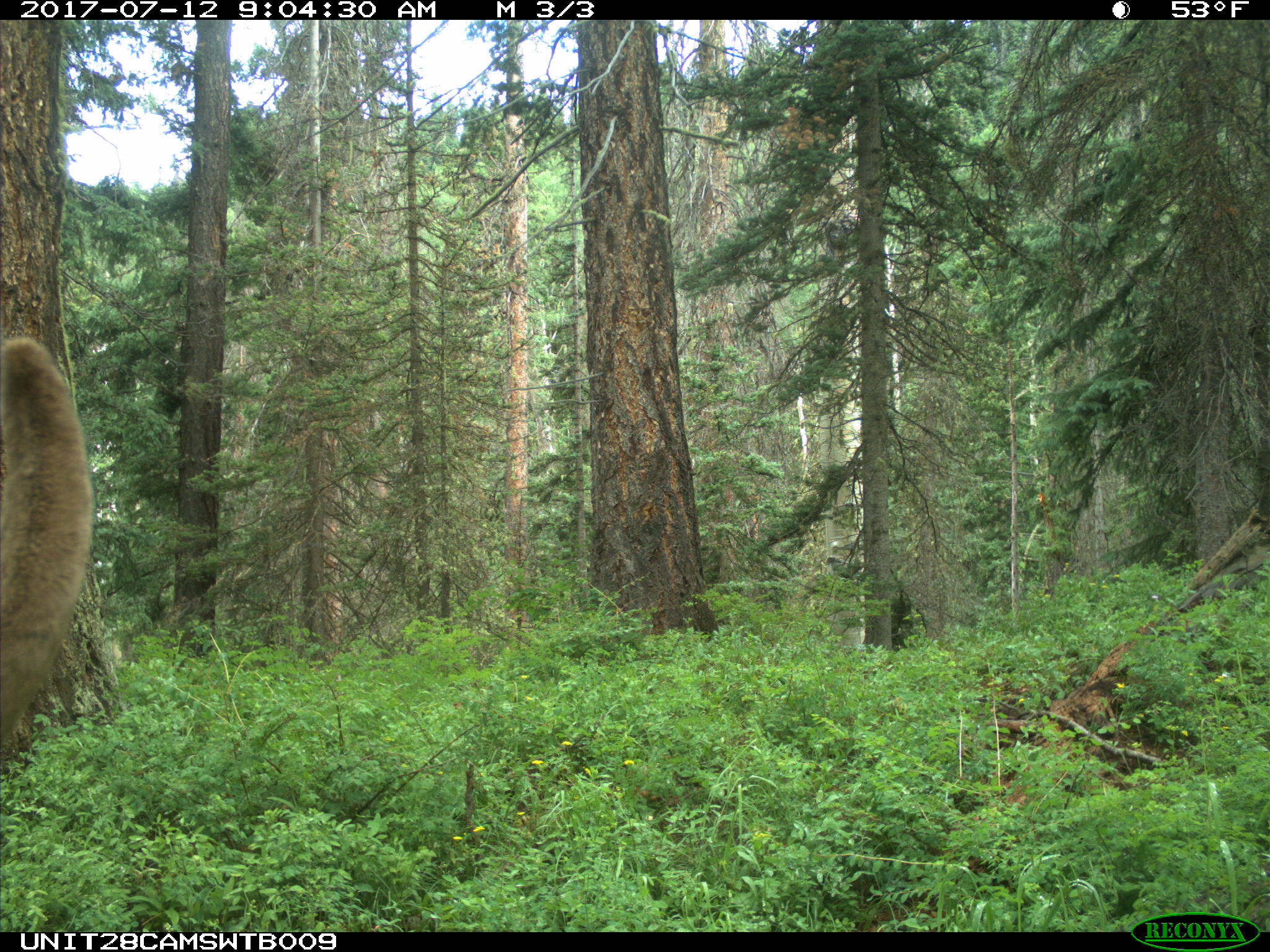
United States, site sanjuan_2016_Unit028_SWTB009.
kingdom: Animalia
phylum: Chordata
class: Mammalia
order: Artiodactyla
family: Cervidae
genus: Cervus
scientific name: Cervus elaphus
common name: red deer